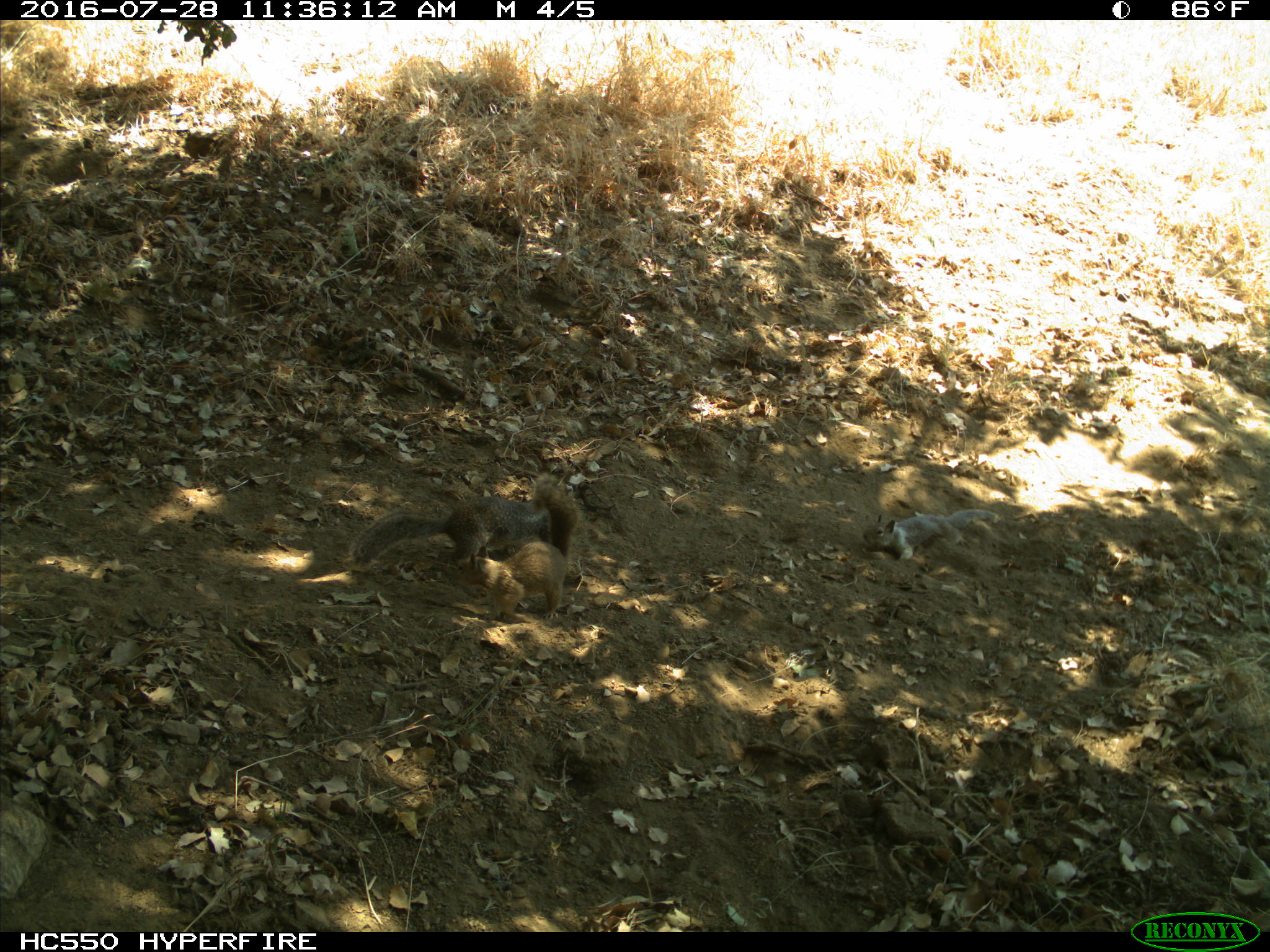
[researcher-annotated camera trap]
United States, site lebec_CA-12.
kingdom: Animalia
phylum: Chordata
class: Mammalia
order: Rodentia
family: Sciuridae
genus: Otospermophilus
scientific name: Otospermophilus beecheyi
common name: california ground squirrel